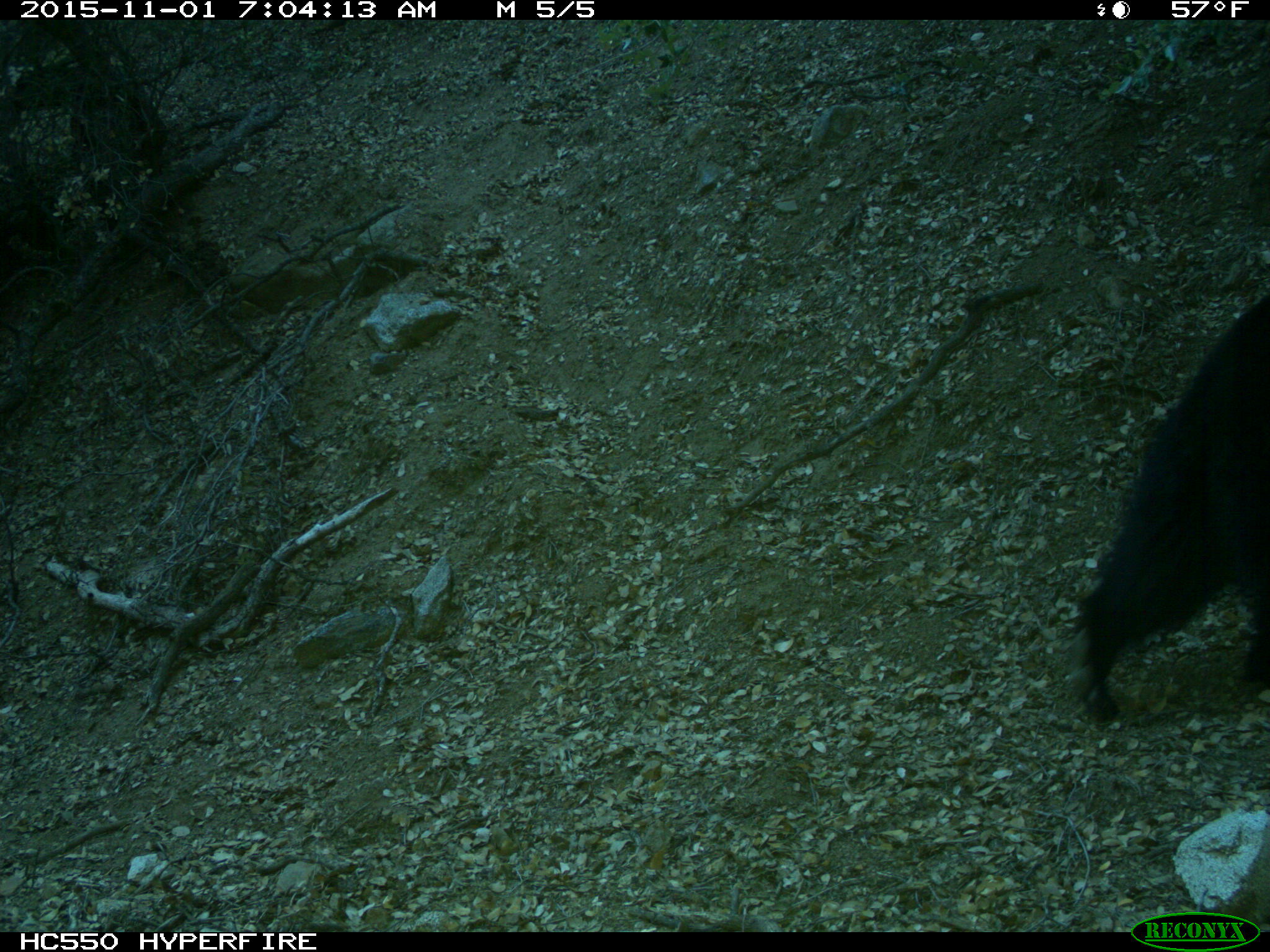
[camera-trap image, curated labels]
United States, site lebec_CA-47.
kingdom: Animalia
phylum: Chordata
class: Mammalia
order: Carnivora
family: Ursidae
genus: Ursus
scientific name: Ursus americanus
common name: american black bear